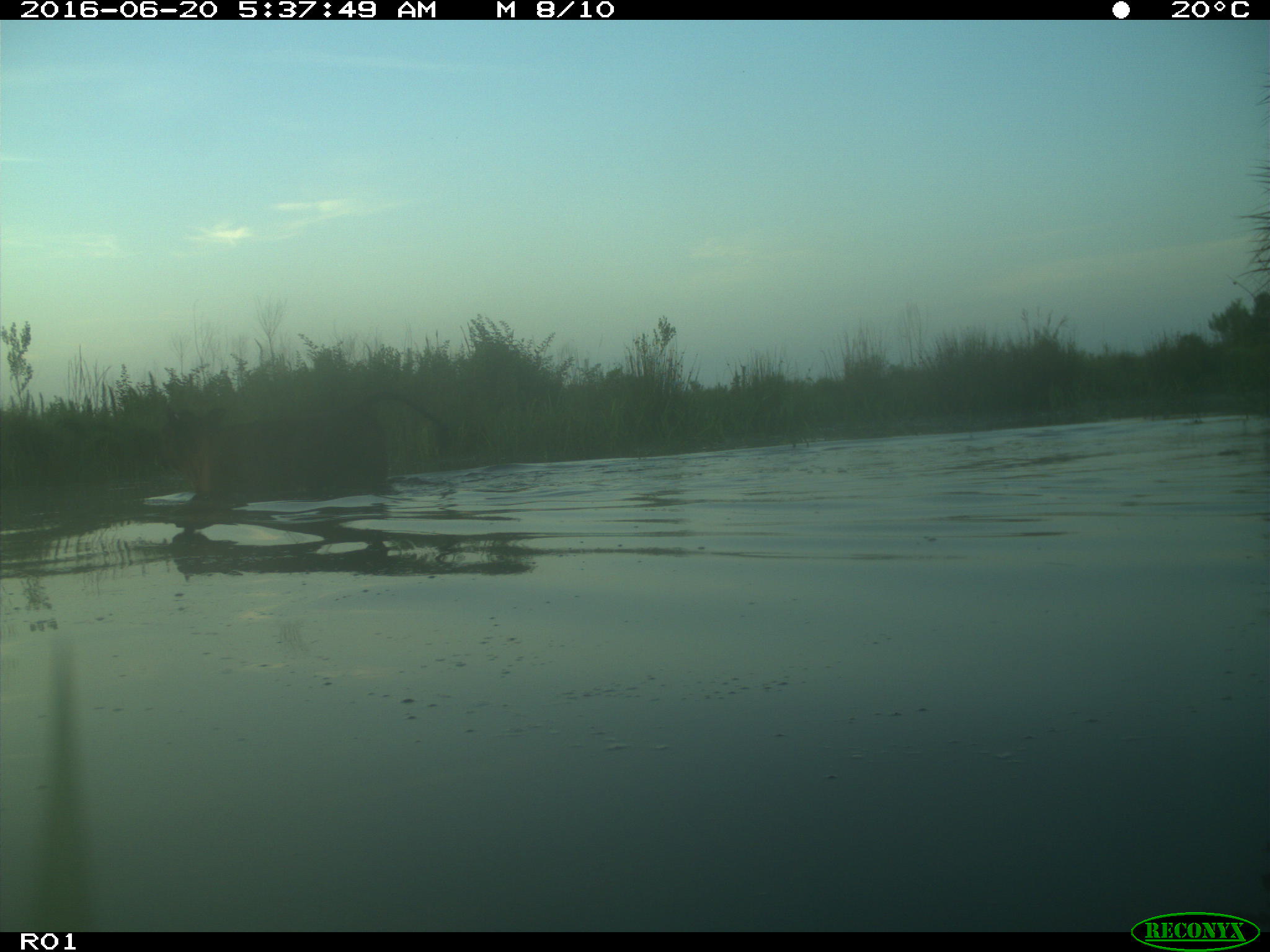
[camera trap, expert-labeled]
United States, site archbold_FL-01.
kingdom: Animalia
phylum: Chordata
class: Mammalia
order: Artiodactyla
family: Bovidae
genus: Bos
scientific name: Bos taurus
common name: domestic cow